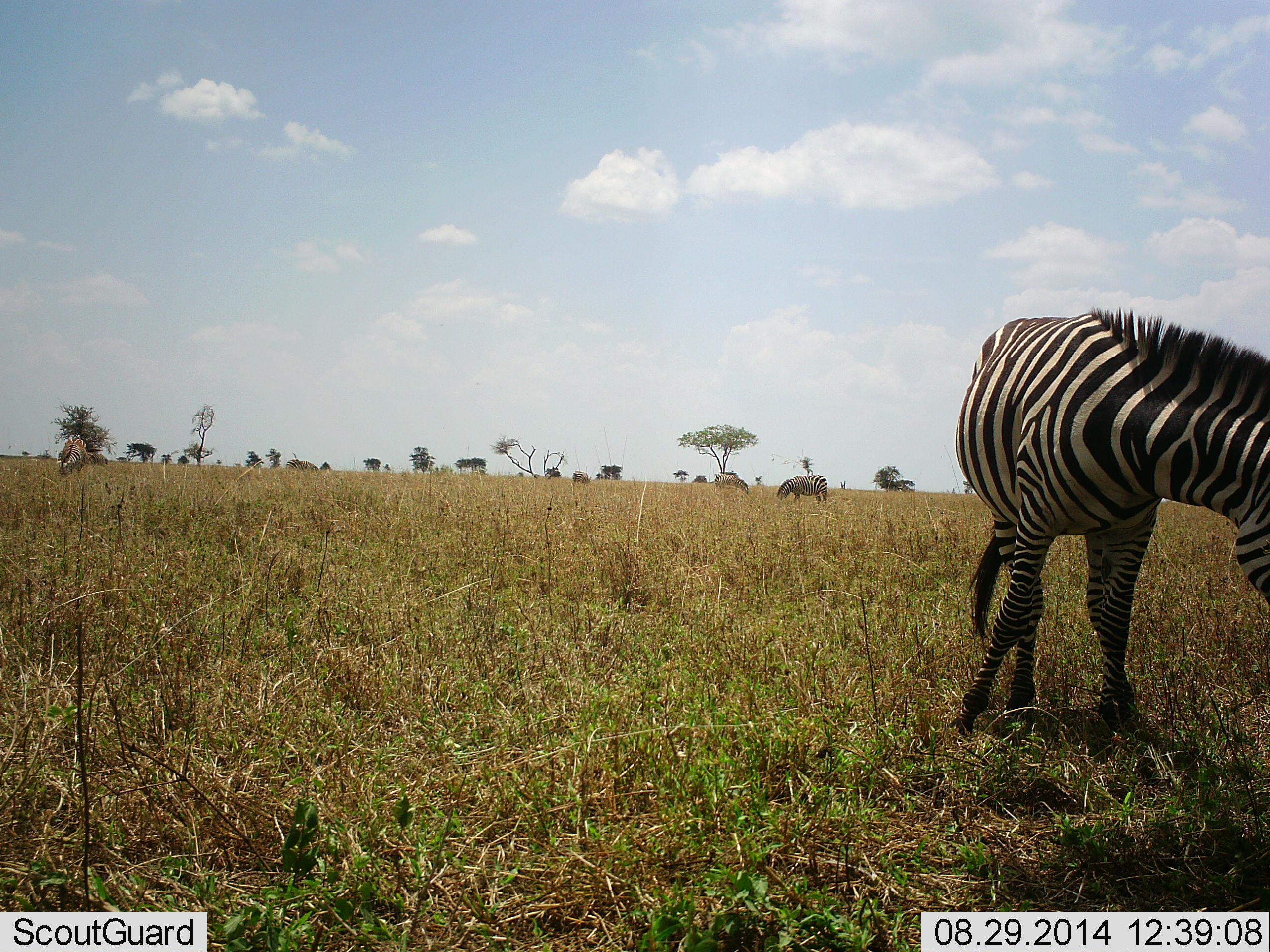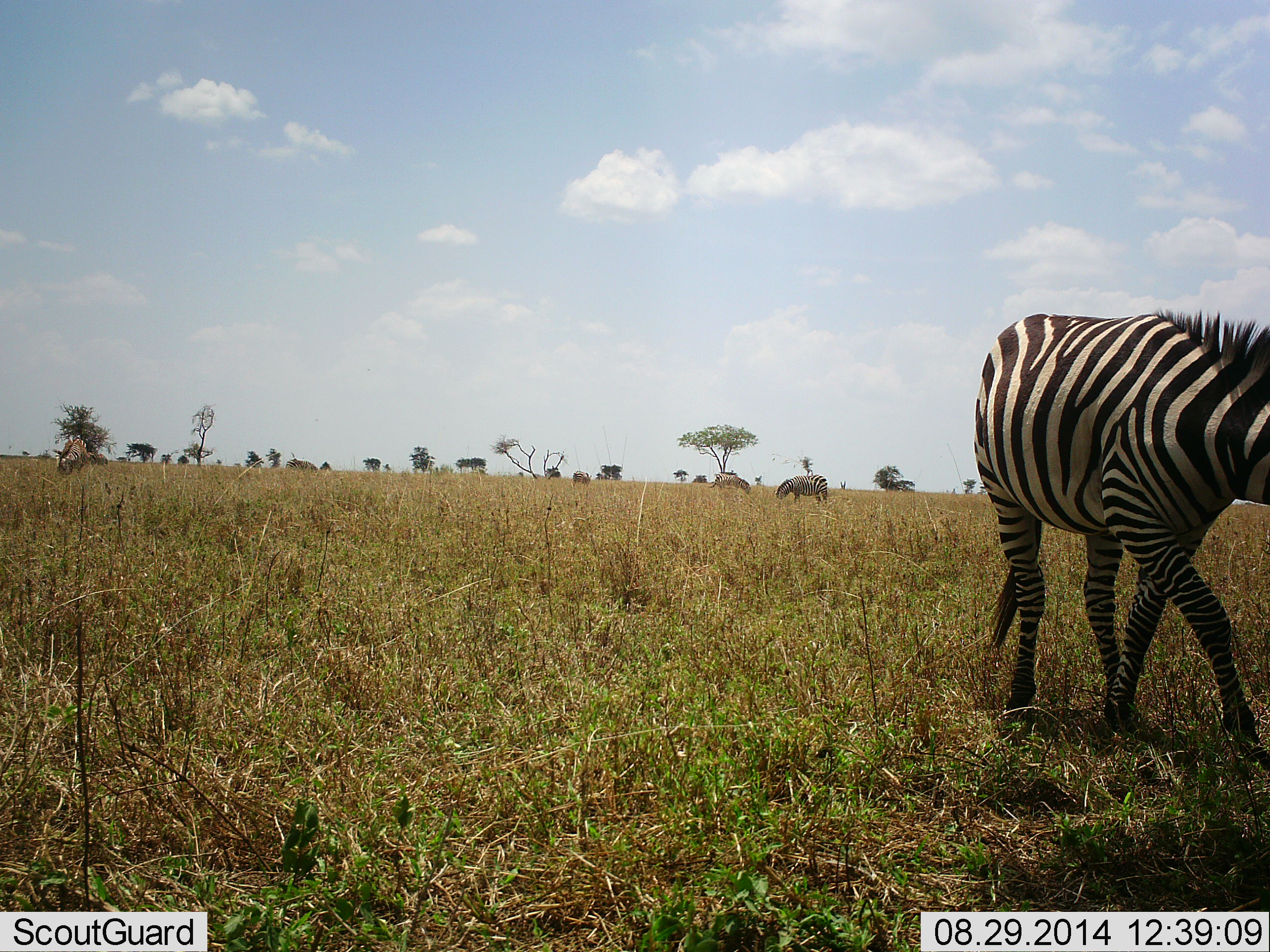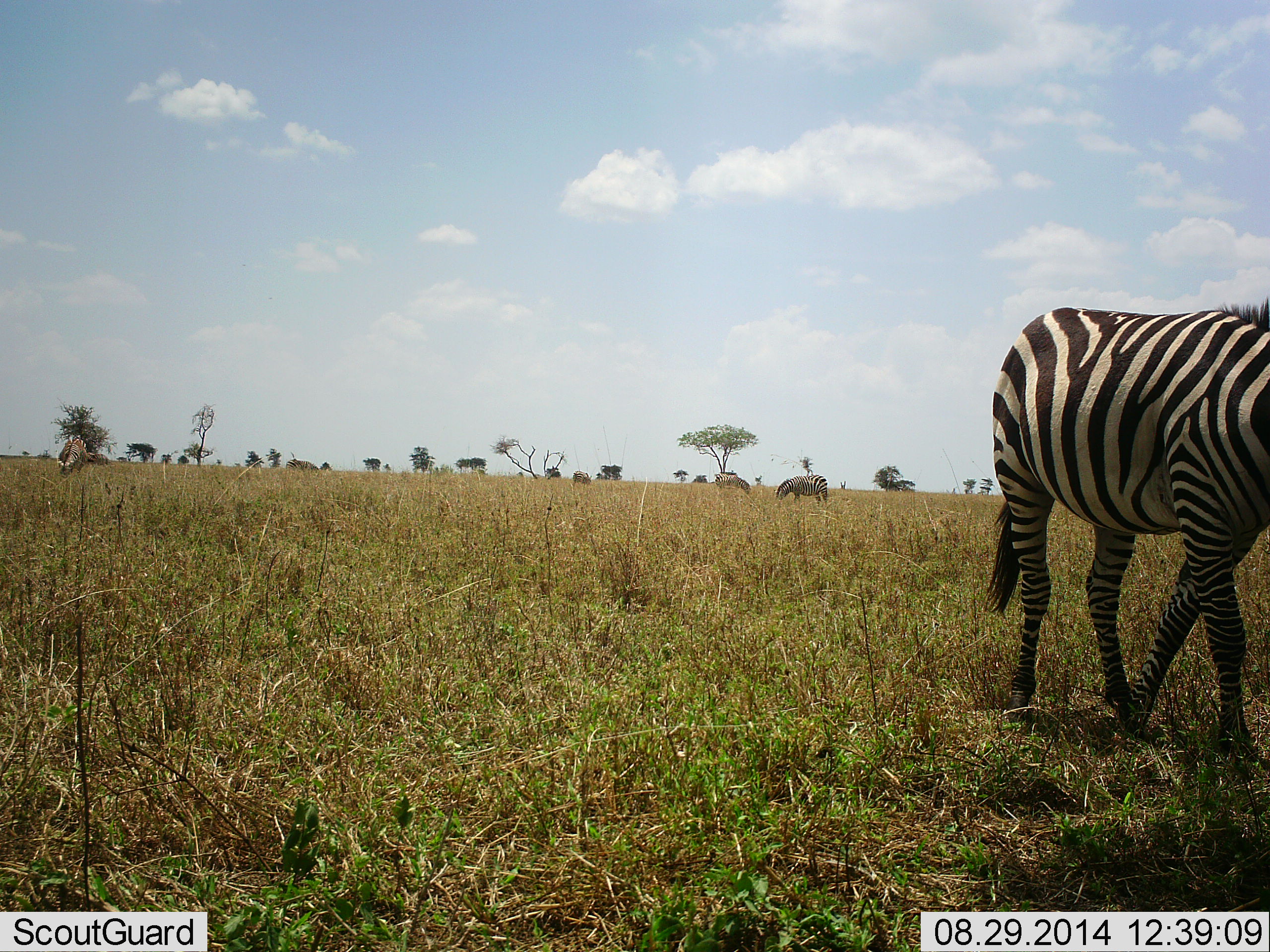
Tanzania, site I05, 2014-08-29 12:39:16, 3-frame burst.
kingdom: Animalia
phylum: Chordata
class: Mammalia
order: Perissodactyla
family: Equidae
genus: Equus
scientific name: Equus quagga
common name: plains zebra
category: zebra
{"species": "zebra (plains zebra) (Equus quagga)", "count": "3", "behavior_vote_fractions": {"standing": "55%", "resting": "0%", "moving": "36%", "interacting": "0%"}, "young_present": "0%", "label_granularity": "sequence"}